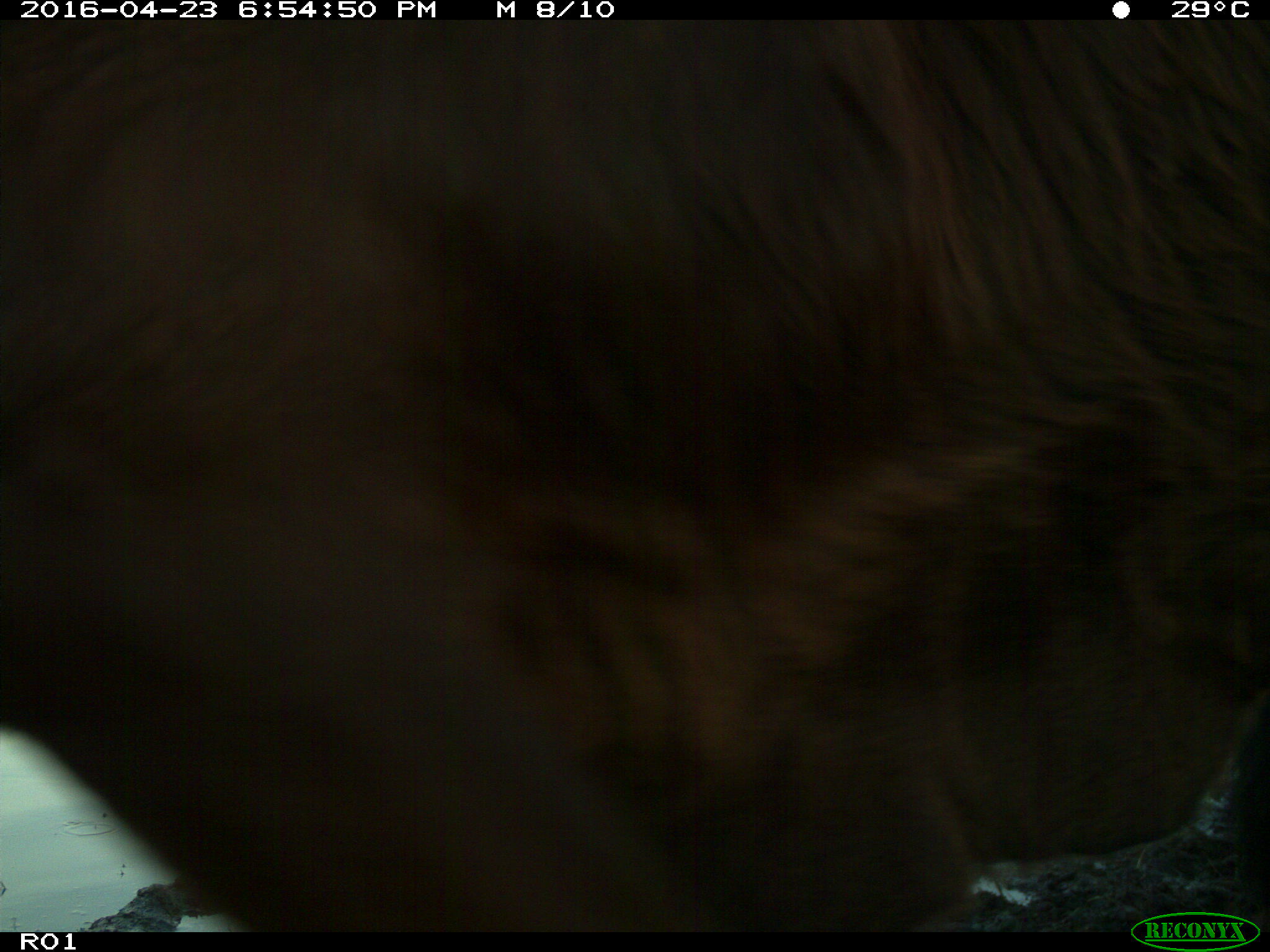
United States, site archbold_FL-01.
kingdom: Animalia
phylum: Chordata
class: Mammalia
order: Artiodactyla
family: Bovidae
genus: Bos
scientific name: Bos taurus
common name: domestic cow